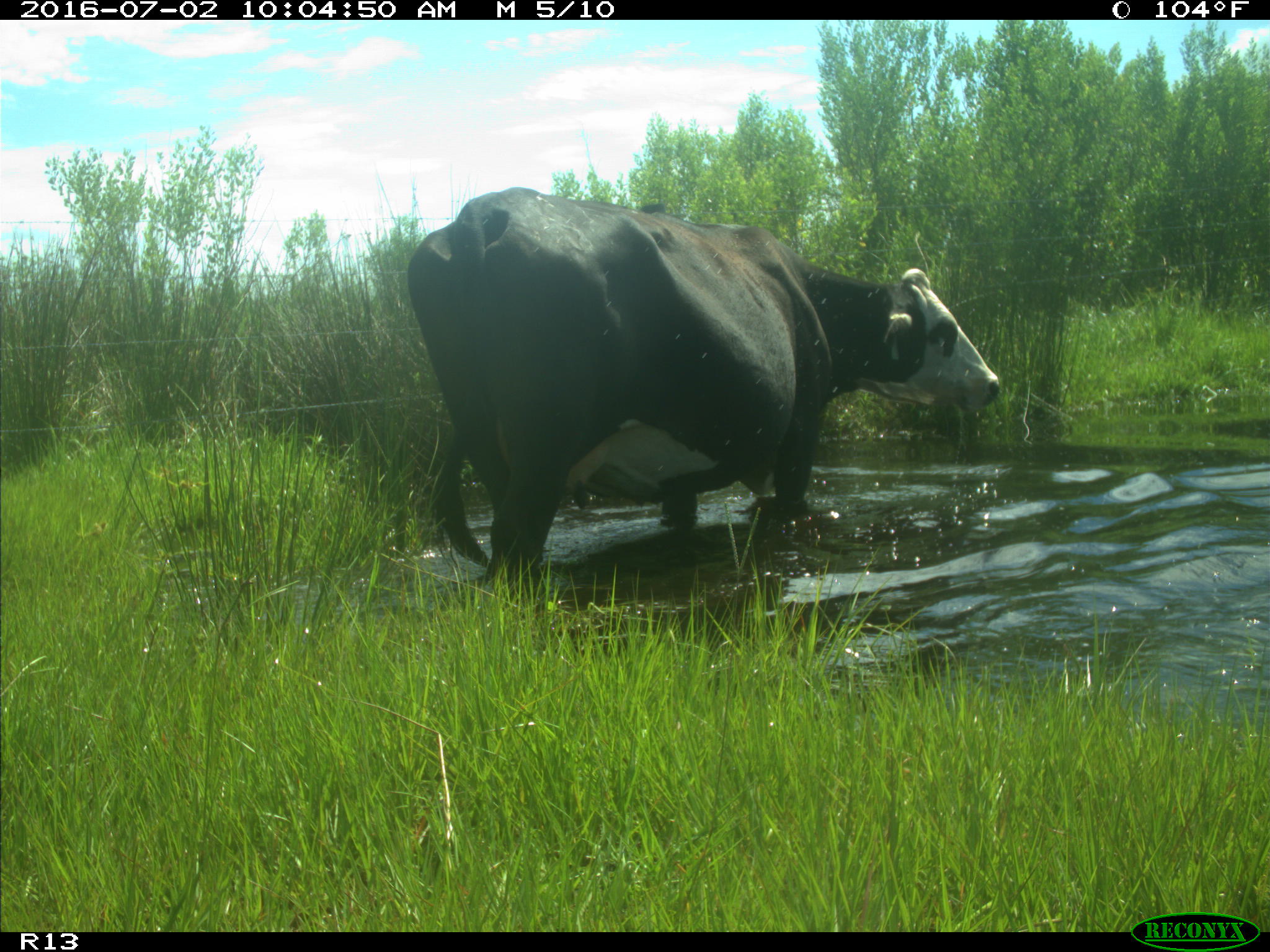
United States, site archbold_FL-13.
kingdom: Animalia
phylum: Chordata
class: Mammalia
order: Artiodactyla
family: Bovidae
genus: Bos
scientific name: Bos taurus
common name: domestic cow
Bos taurus (domestic cow).